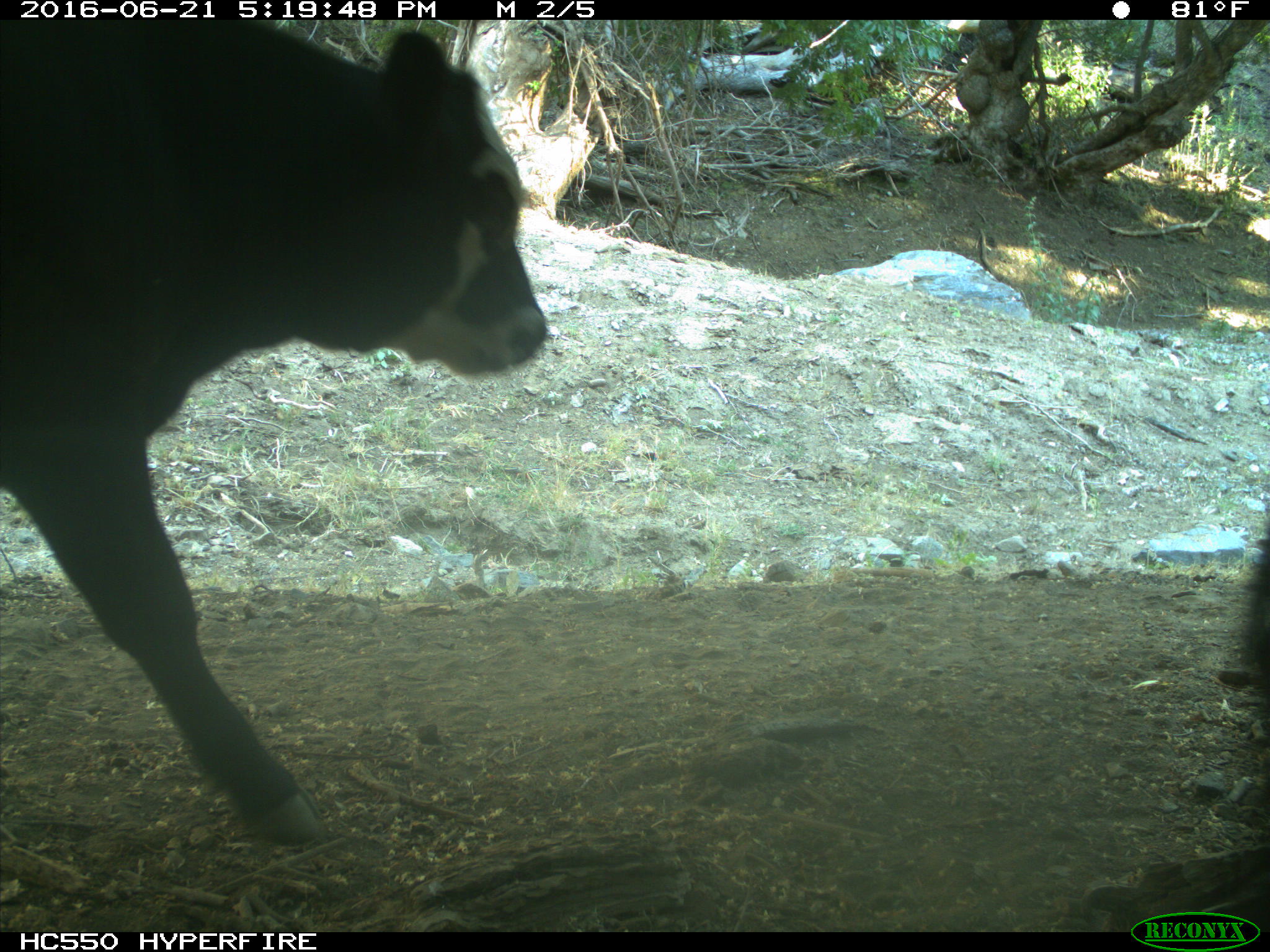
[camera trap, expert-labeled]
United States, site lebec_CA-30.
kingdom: Animalia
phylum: Chordata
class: Mammalia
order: Artiodactyla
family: Bovidae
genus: Bos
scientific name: Bos taurus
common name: domestic cow